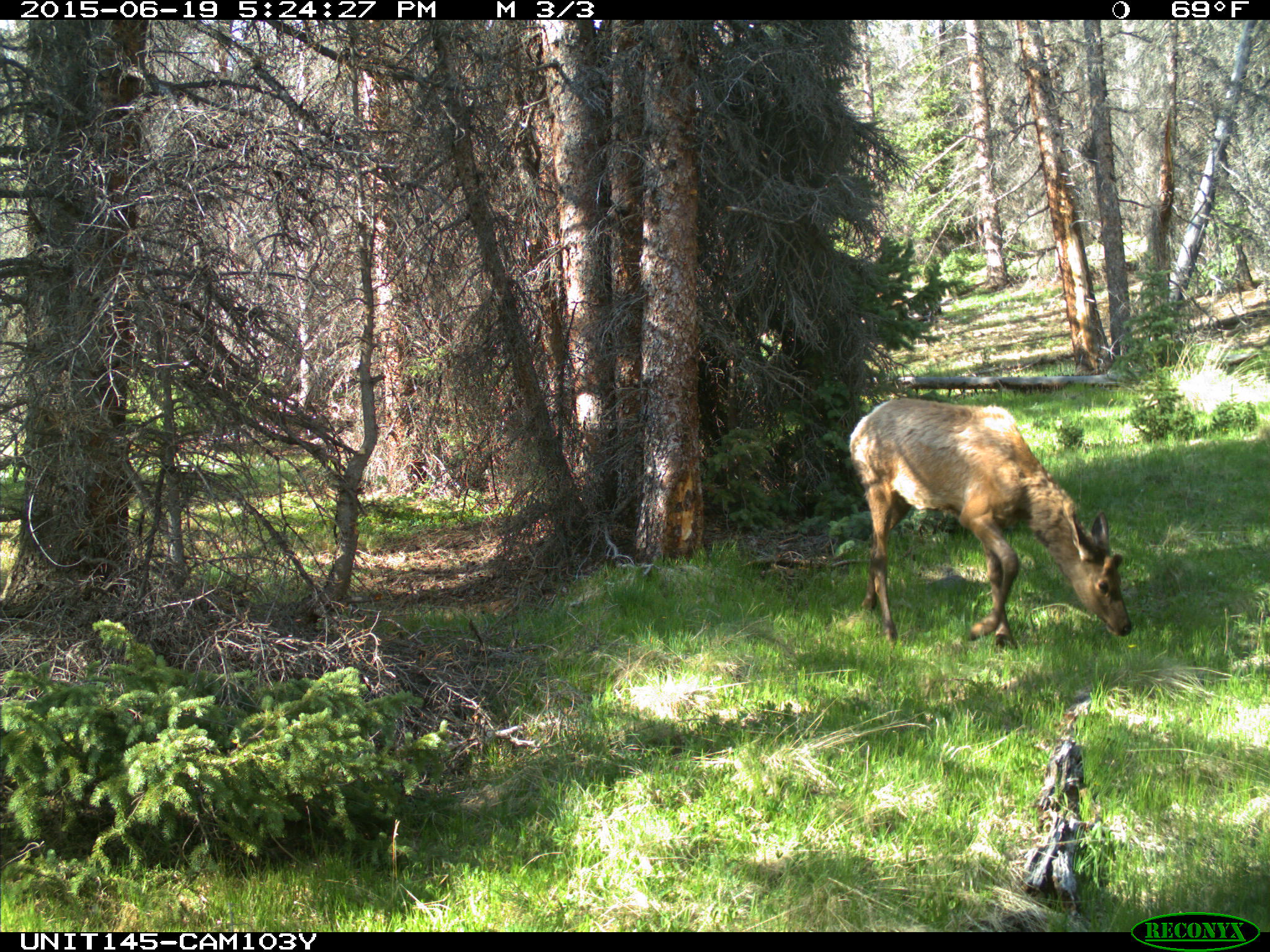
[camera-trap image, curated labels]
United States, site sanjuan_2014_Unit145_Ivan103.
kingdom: Animalia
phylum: Chordata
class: Mammalia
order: Artiodactyla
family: Cervidae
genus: Cervus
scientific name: Cervus elaphus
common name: red deer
Cervus elaphus (red deer).